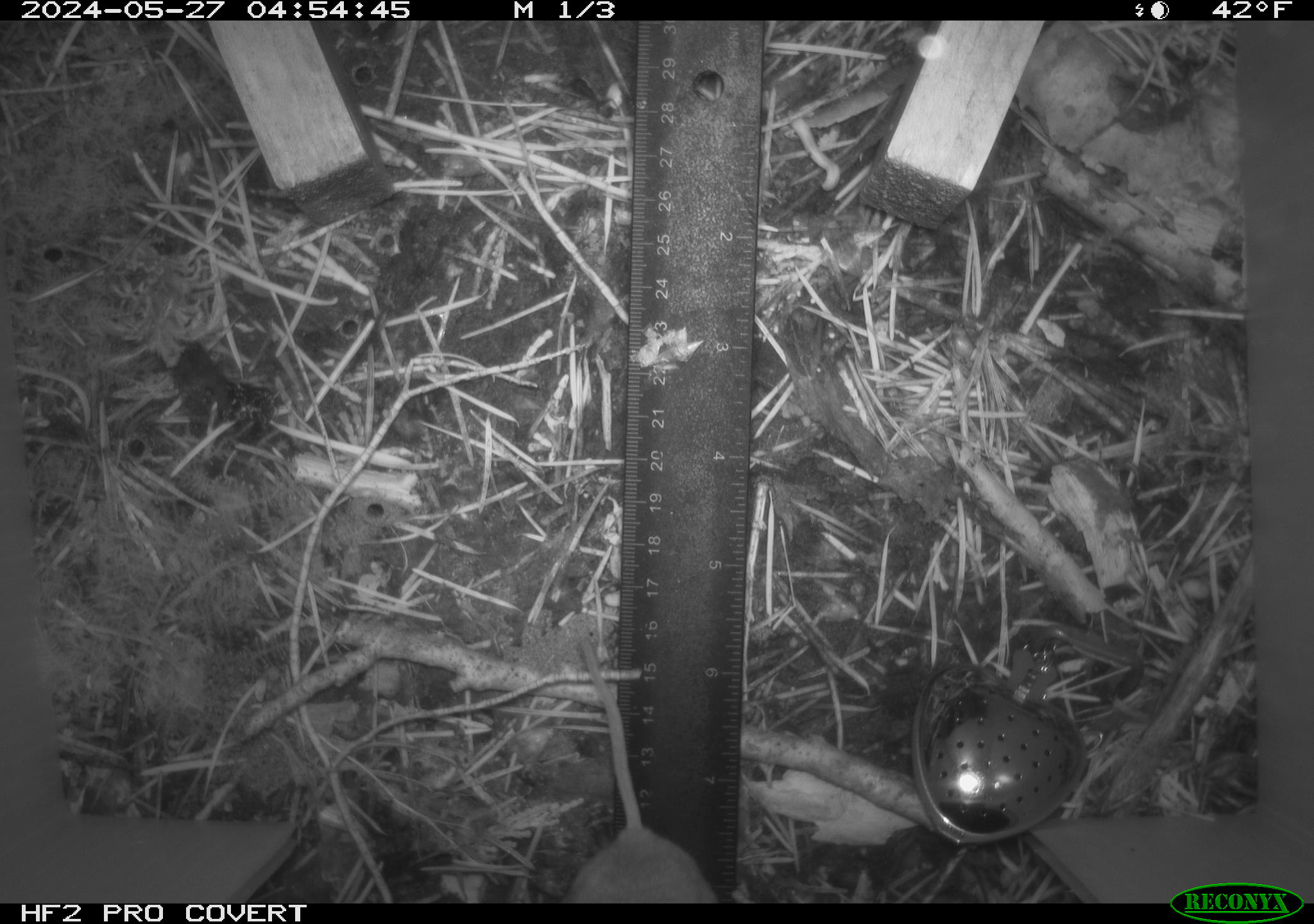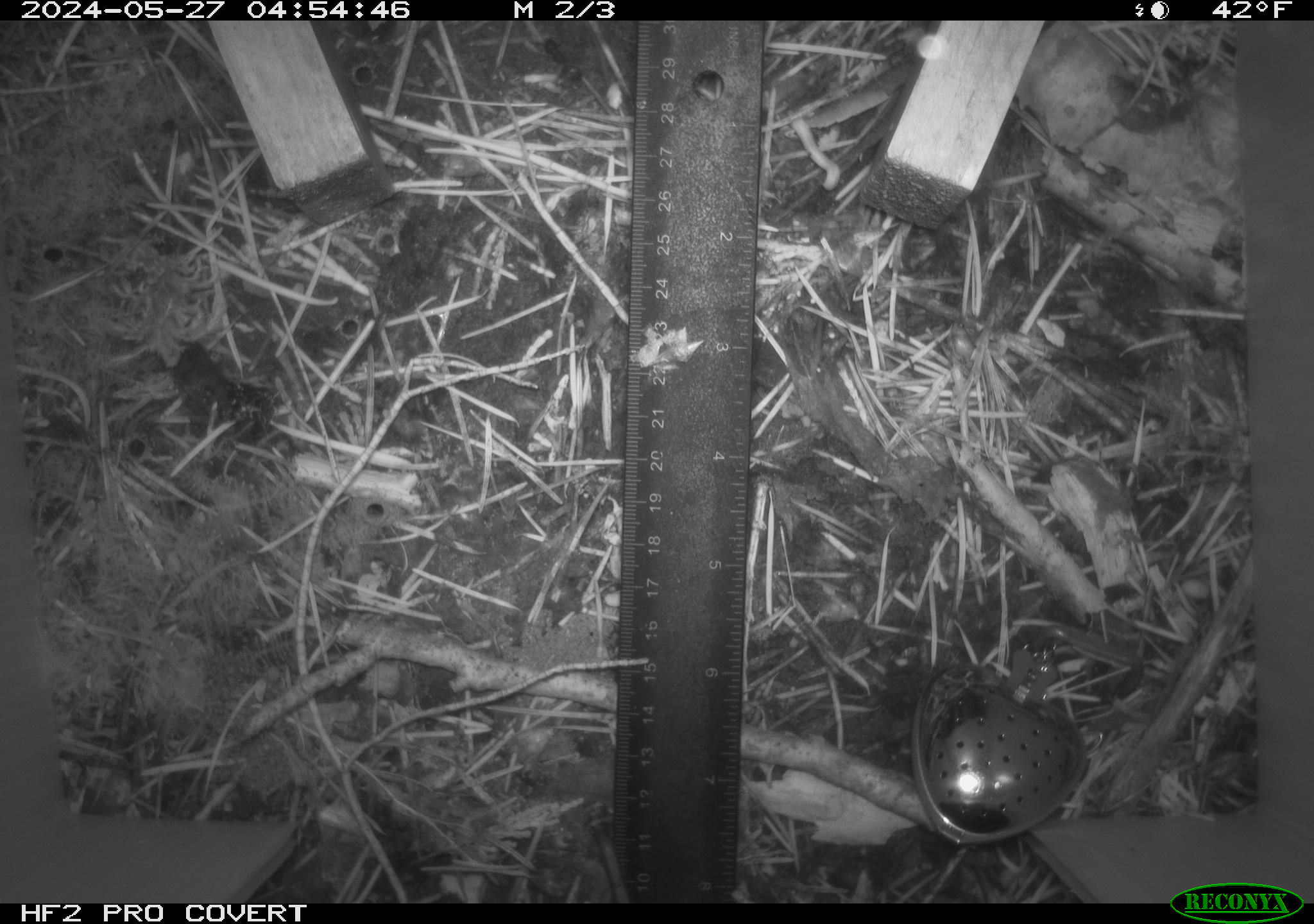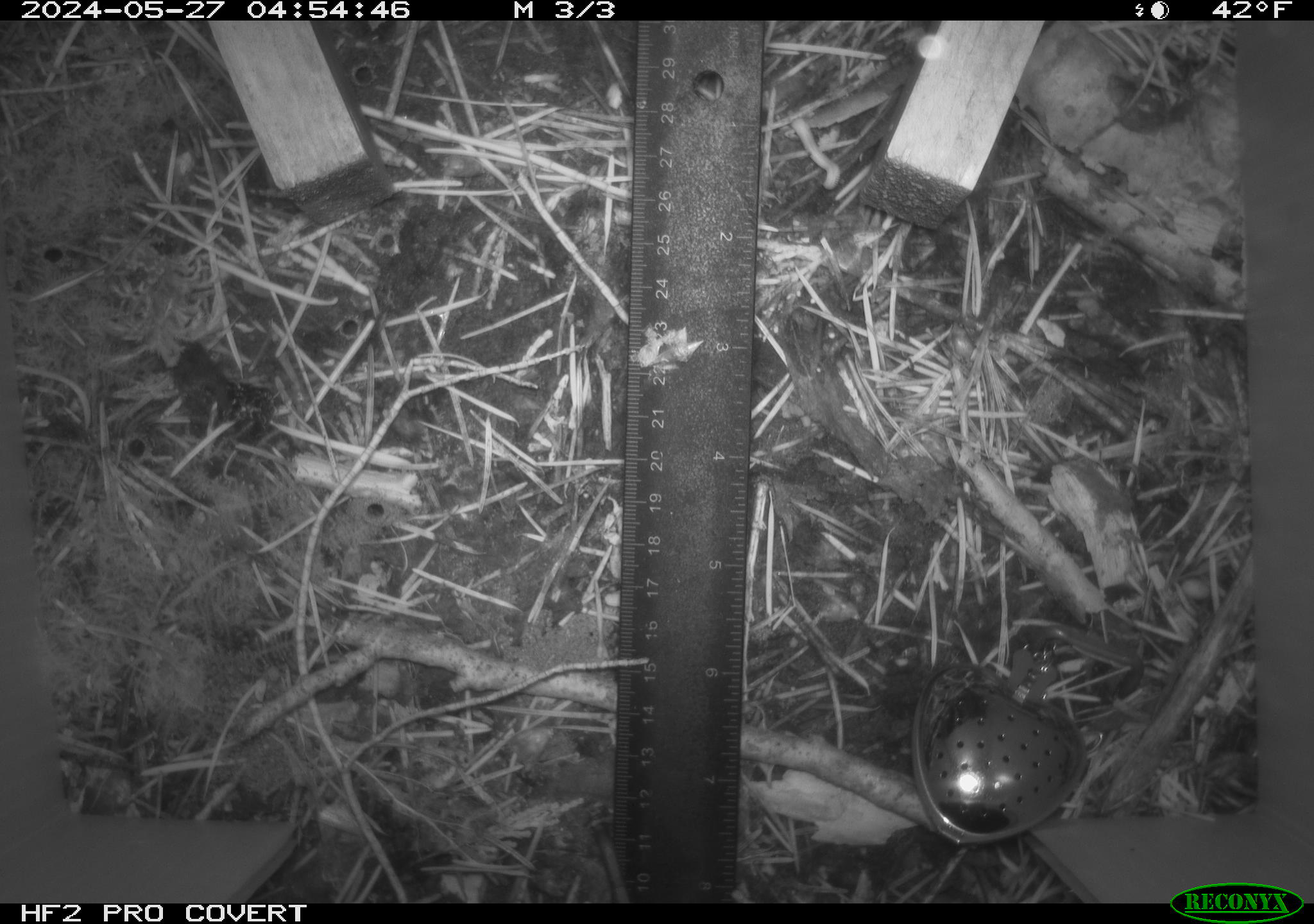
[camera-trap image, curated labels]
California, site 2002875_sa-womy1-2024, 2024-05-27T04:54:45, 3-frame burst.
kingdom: Animalia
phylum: Chordata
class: Mammalia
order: Rodentia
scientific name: Rodentia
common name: mouse species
Mouse species (Rodentia).